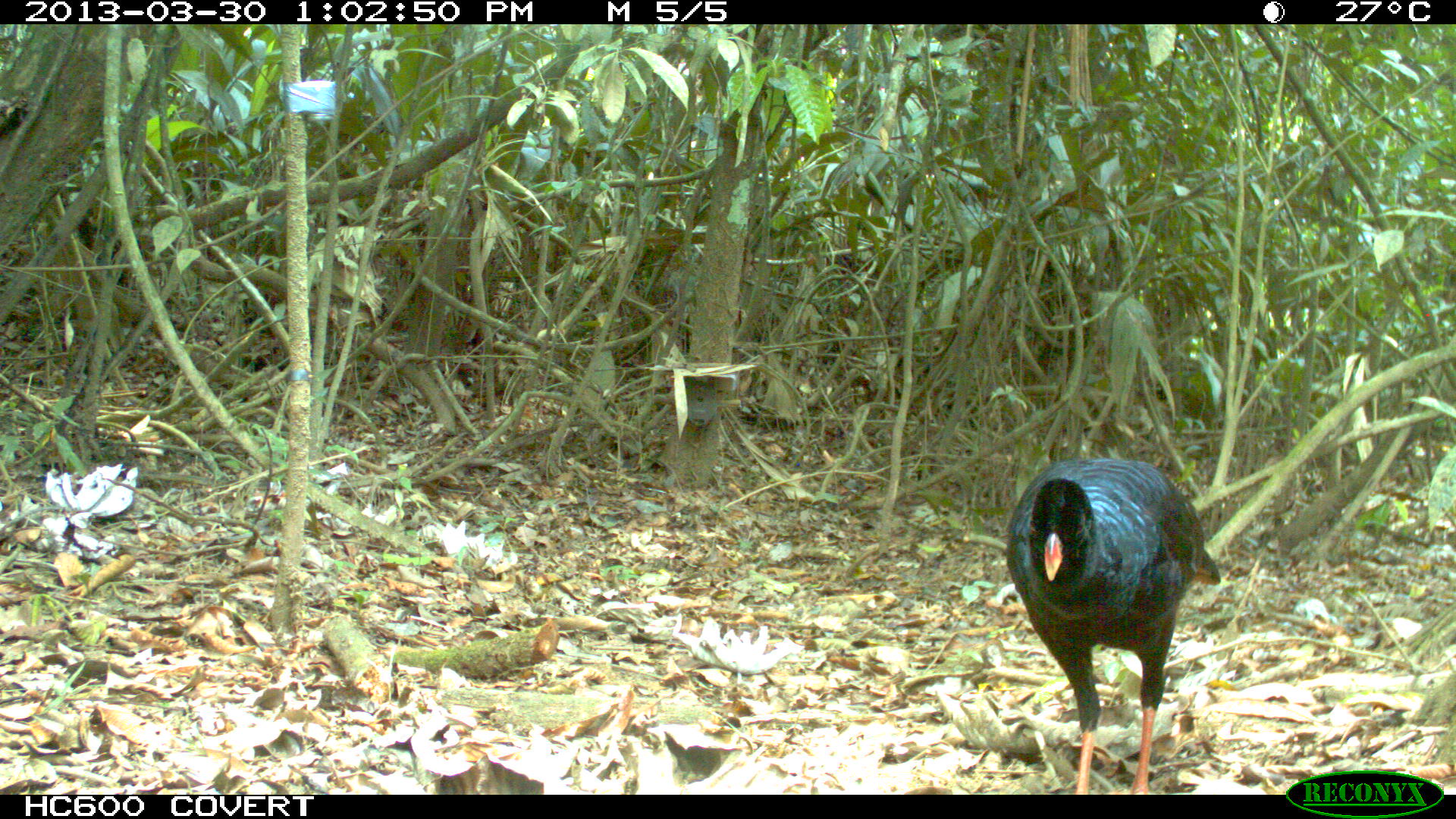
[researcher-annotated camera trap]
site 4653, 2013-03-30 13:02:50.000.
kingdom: Animalia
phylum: Chordata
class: Aves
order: Galliformes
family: Cracidae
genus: Mitu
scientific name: Mitu tomentosum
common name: crestless curassow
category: mitu tomentosa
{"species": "mitu tomentosa (crestless curassow) (Mitu tomentosum)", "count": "2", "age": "adult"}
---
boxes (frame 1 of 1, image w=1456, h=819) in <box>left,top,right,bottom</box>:
mitu tomentosa: <box>1005,458,1221,794</box>